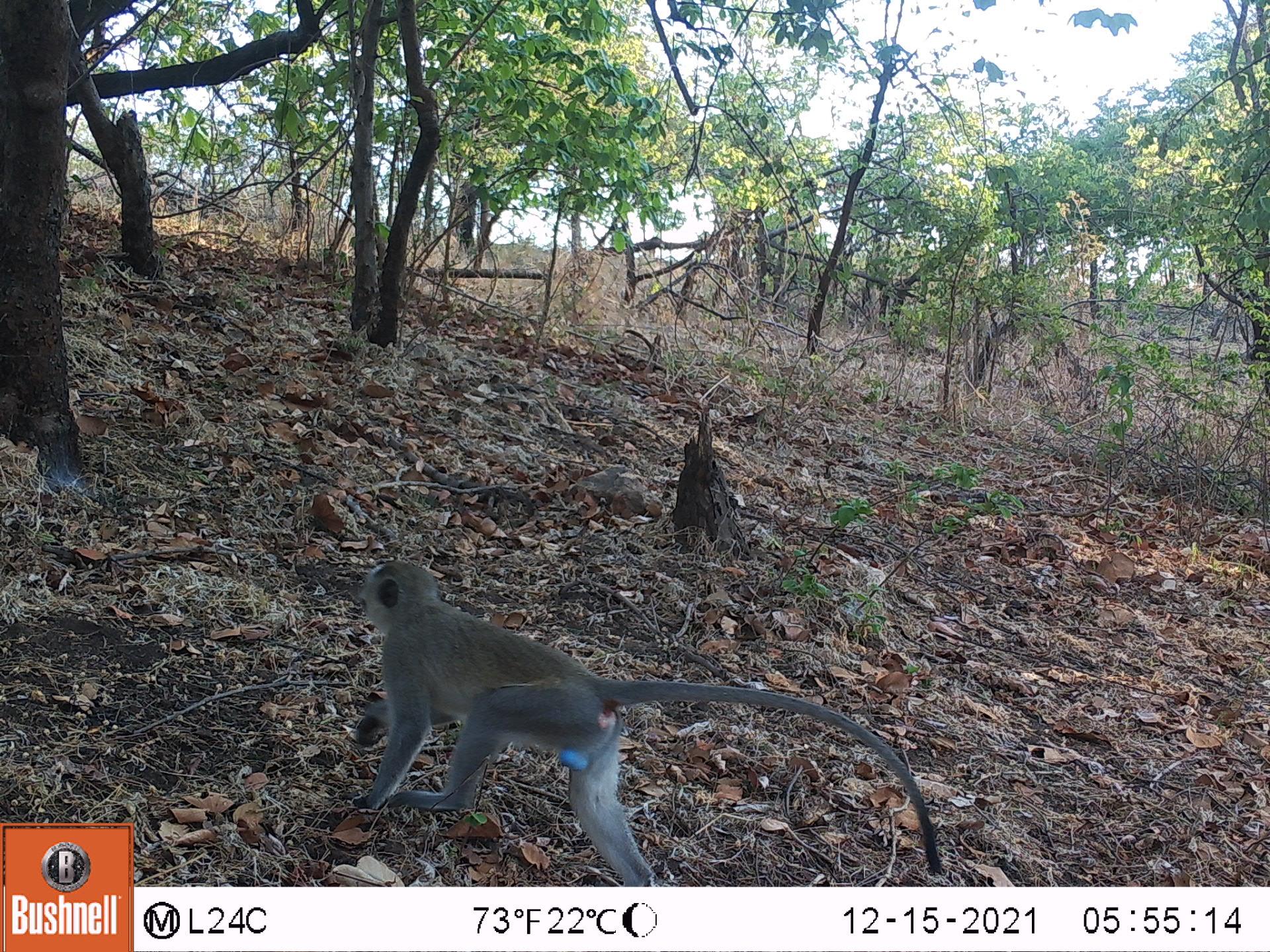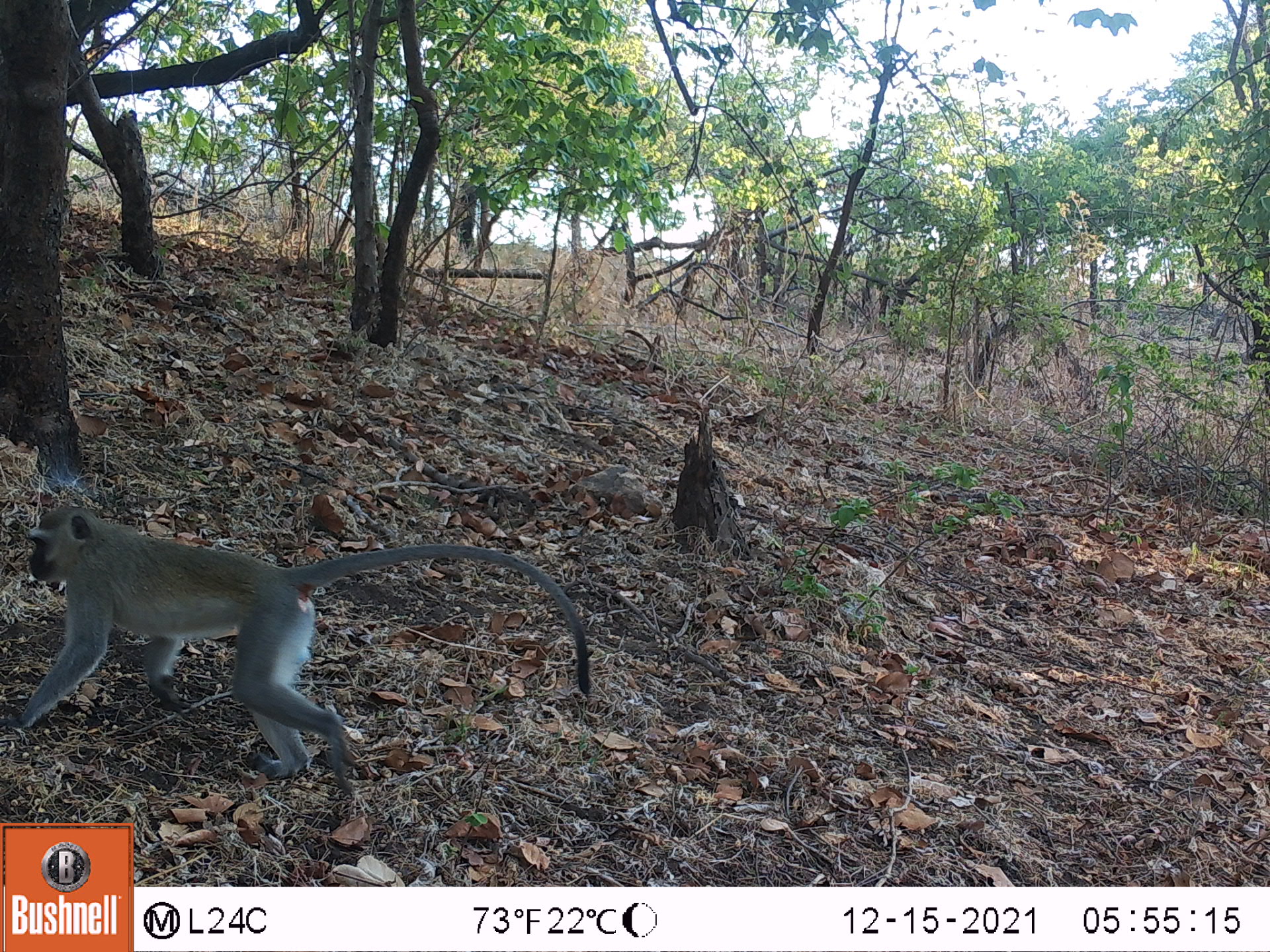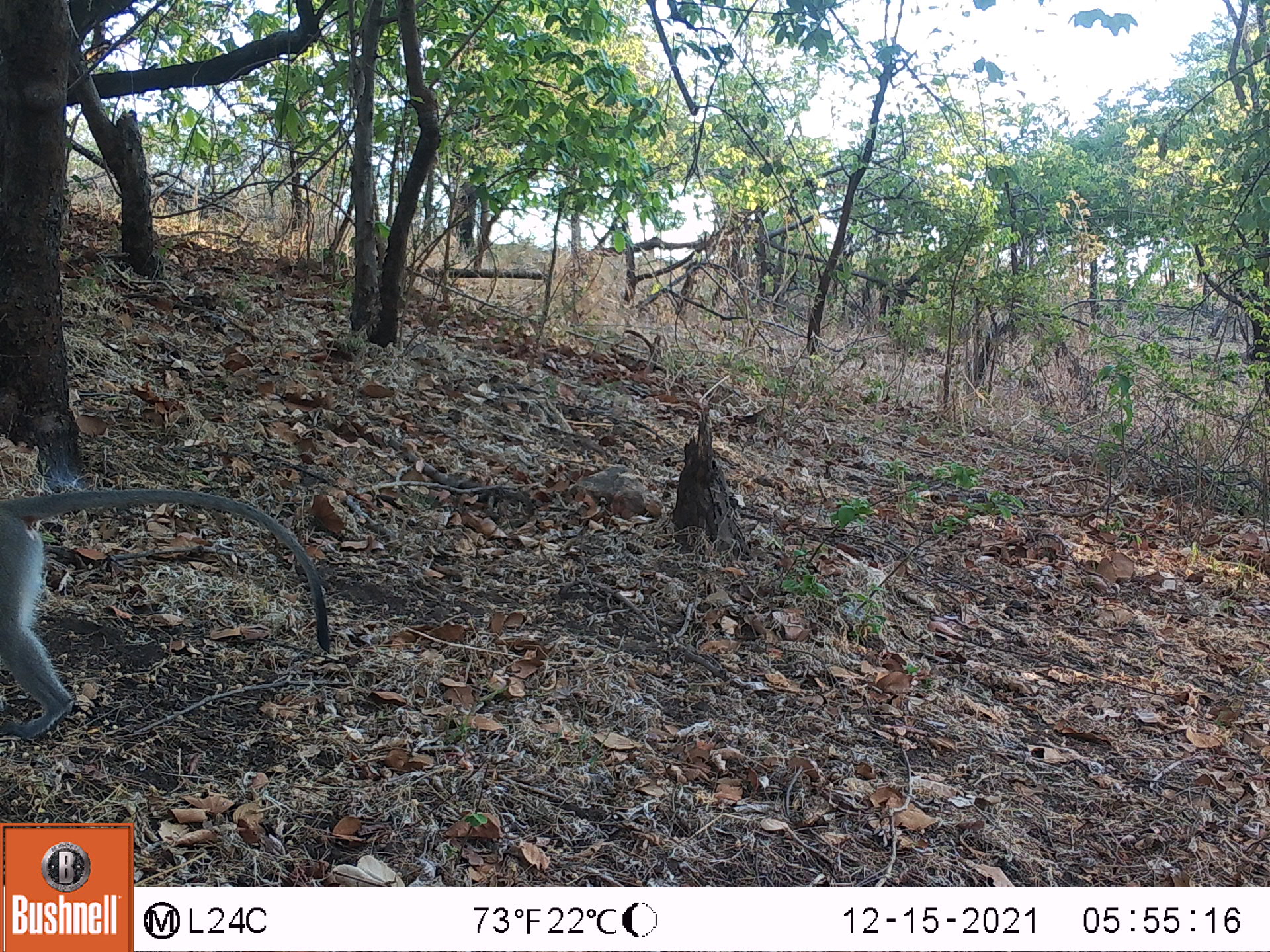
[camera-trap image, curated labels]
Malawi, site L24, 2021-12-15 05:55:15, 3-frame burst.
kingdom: Animalia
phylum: Chordata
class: Mammalia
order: Primates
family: Cercopithecidae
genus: Chlorocebus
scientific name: Chlorocebus pygerythrus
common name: vervet monkey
Vervet monkey (Chlorocebus pygerythrus), count 1.